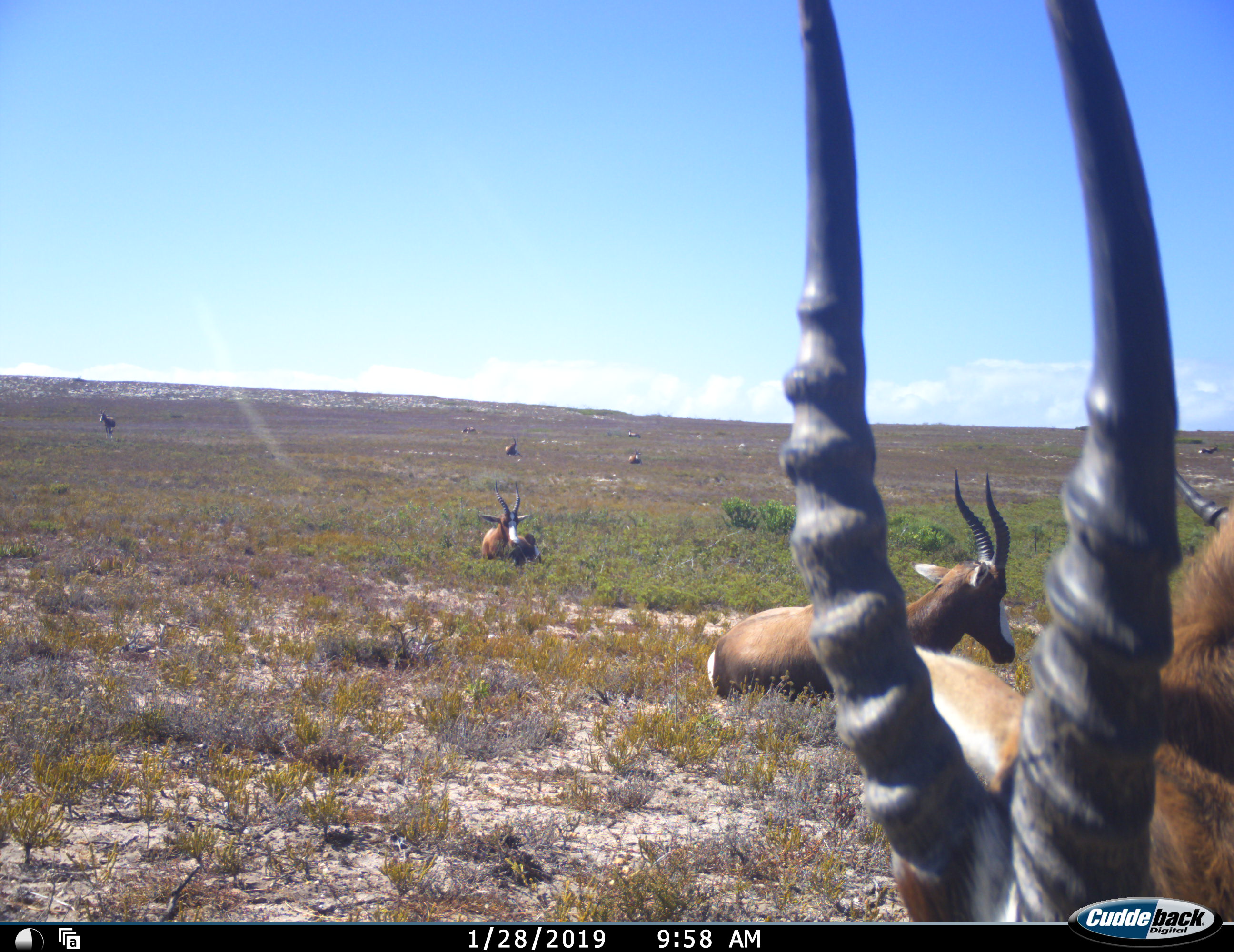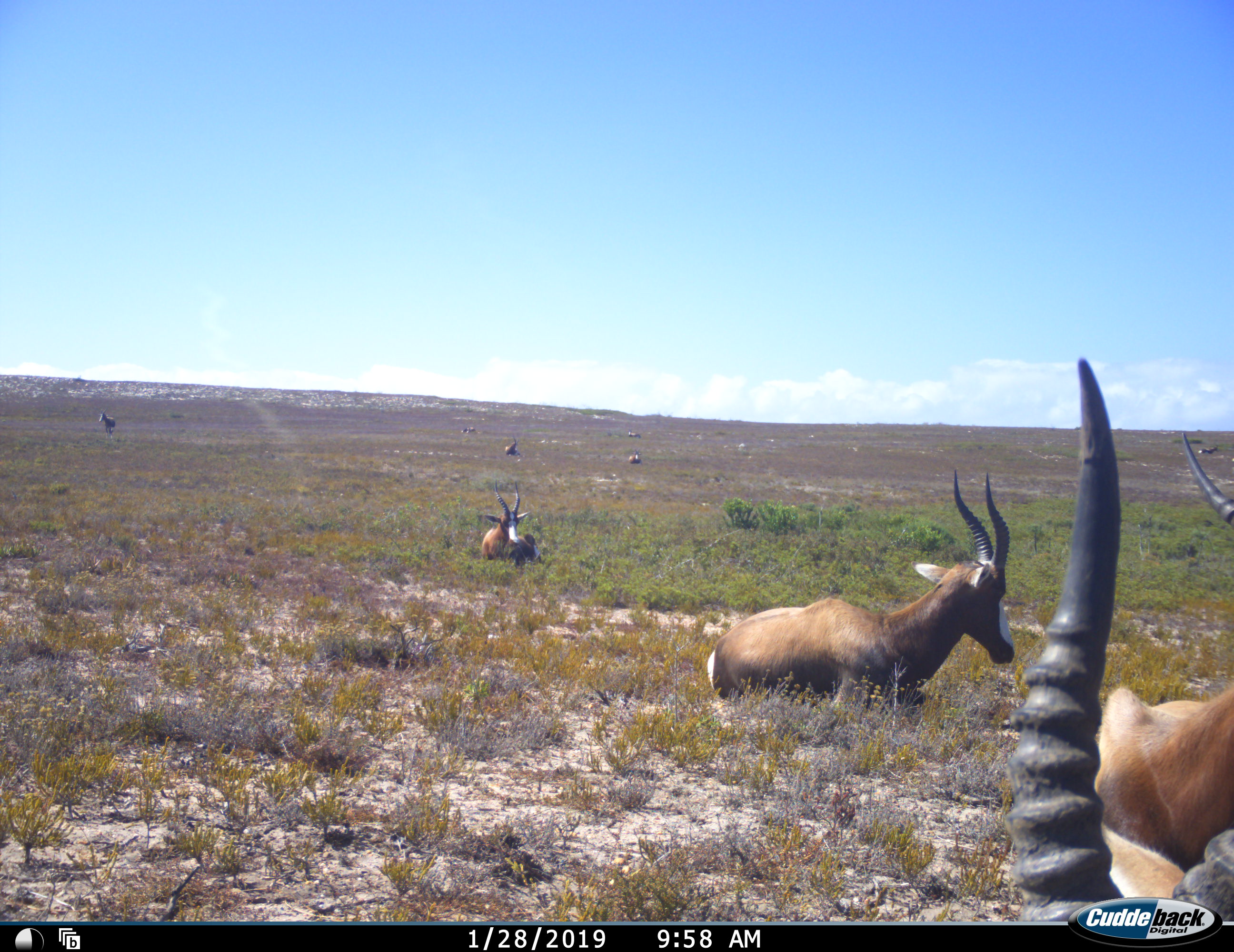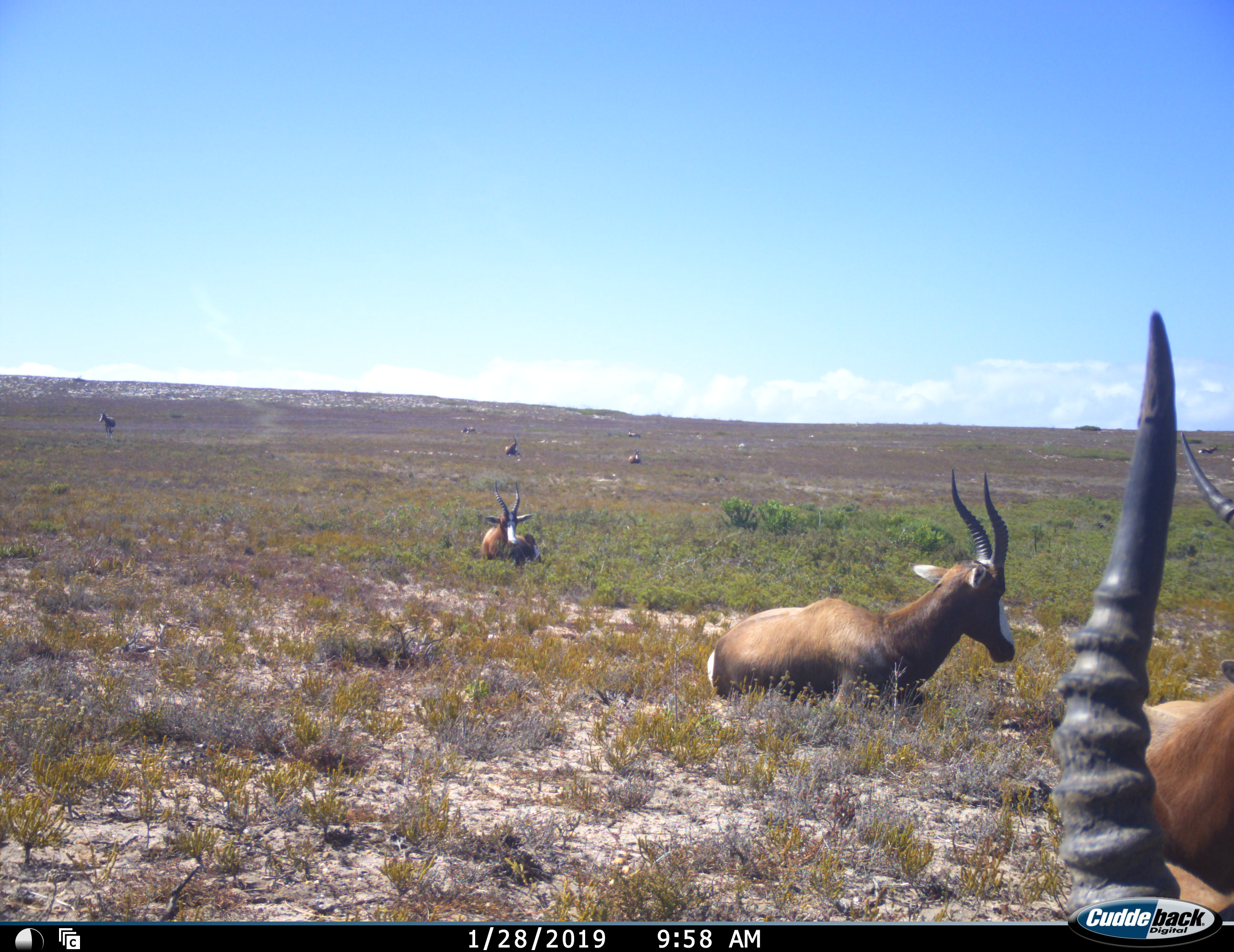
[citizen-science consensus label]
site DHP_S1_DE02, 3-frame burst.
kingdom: Animalia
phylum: Chordata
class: Mammalia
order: Artiodactyla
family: Bovidae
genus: Damaliscus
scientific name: Damaliscus pygargus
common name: bontebok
Bontebok (Damaliscus pygargus), count 9. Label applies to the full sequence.